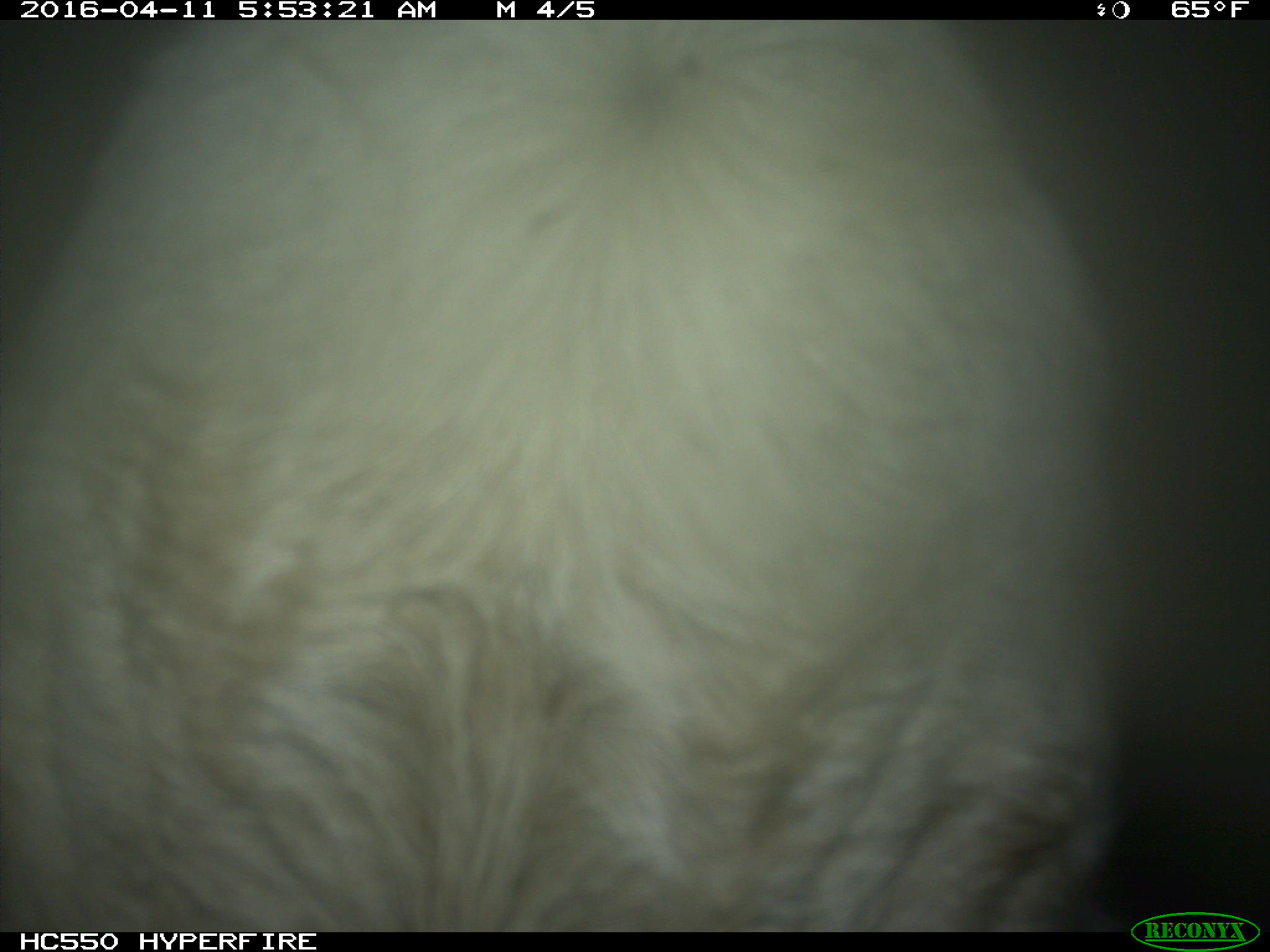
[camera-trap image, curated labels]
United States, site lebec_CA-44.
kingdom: Animalia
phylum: Chordata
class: Mammalia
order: Artiodactyla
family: Bovidae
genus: Bos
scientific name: Bos taurus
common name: domestic cow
Bos taurus (domestic cow).